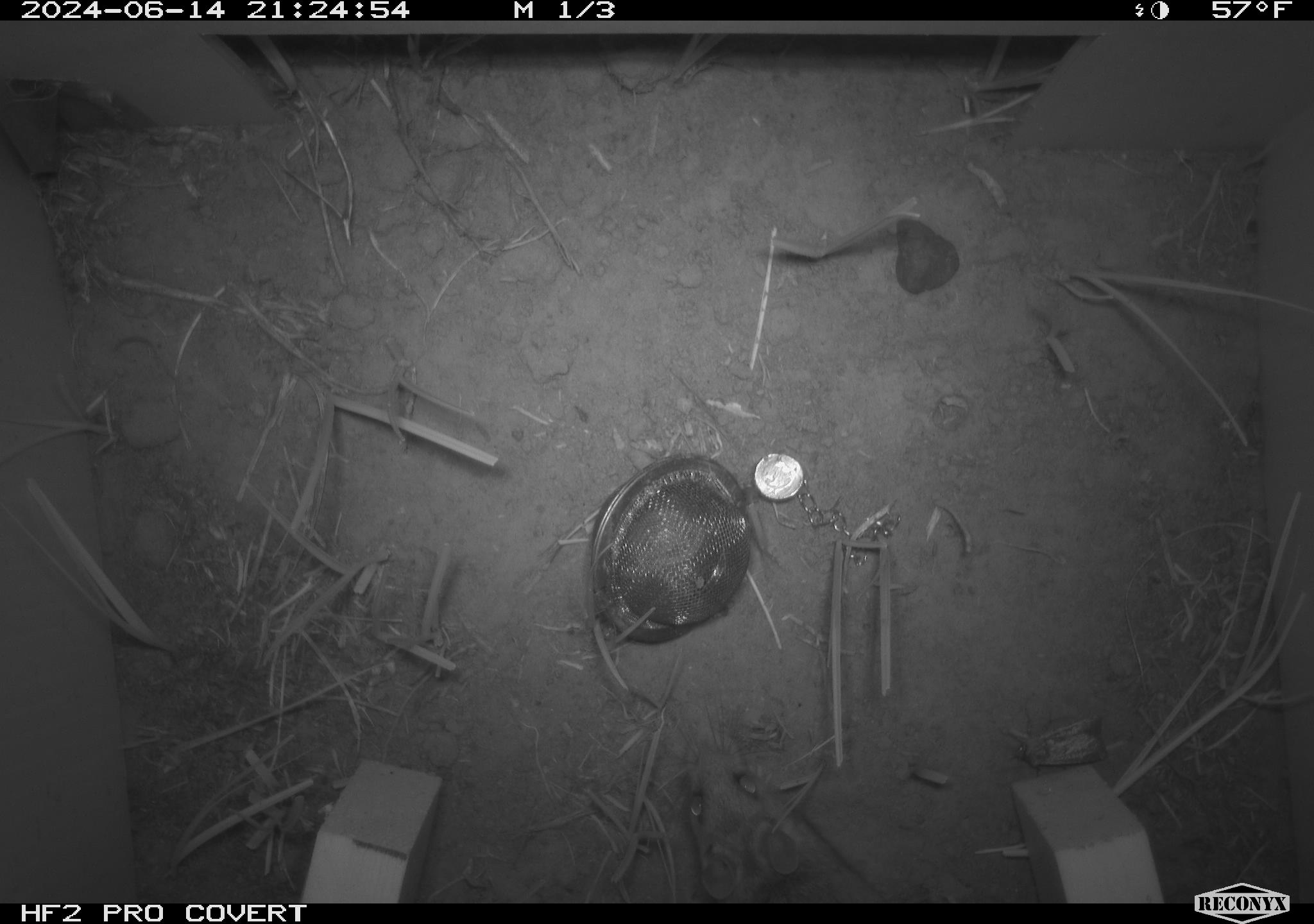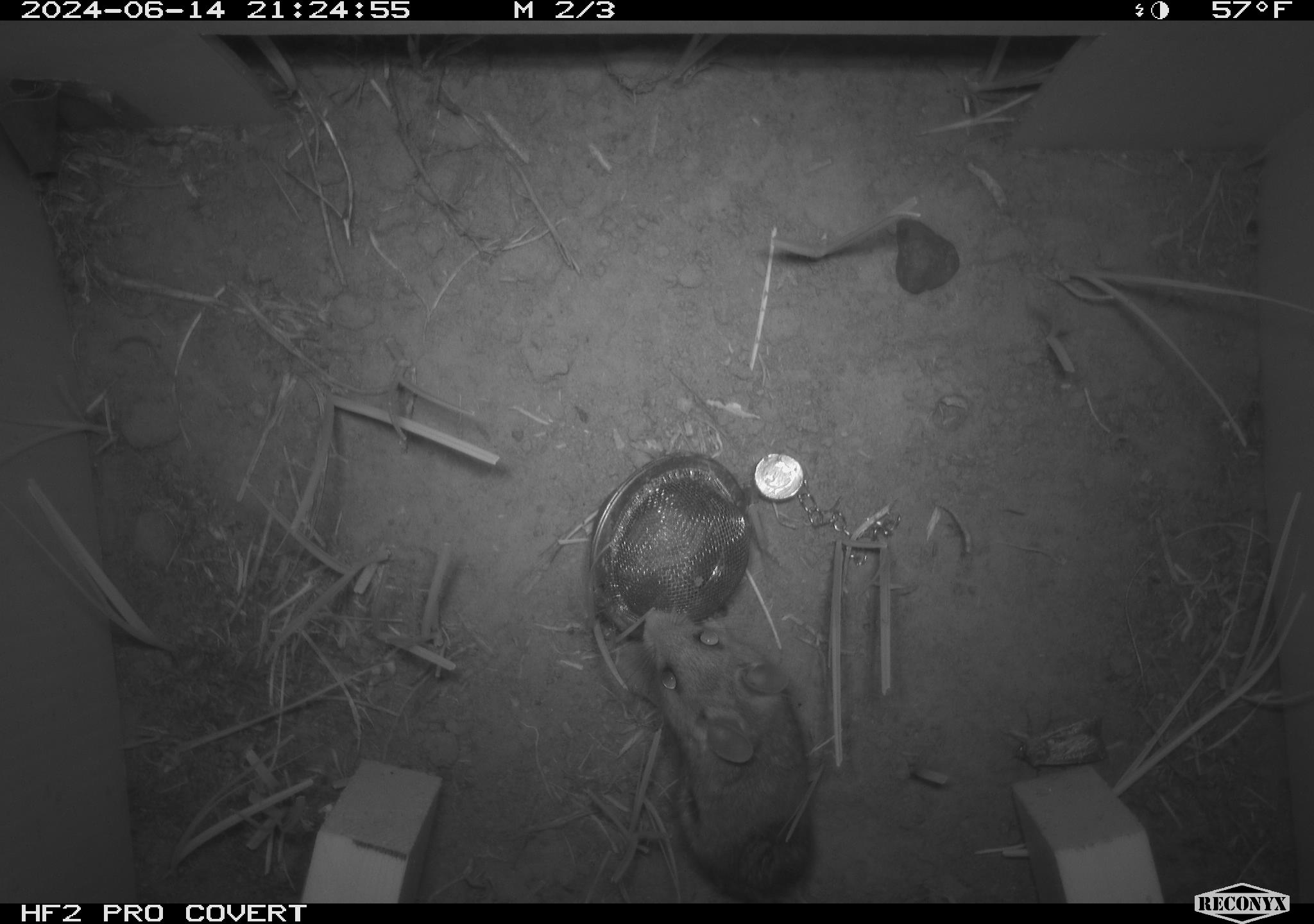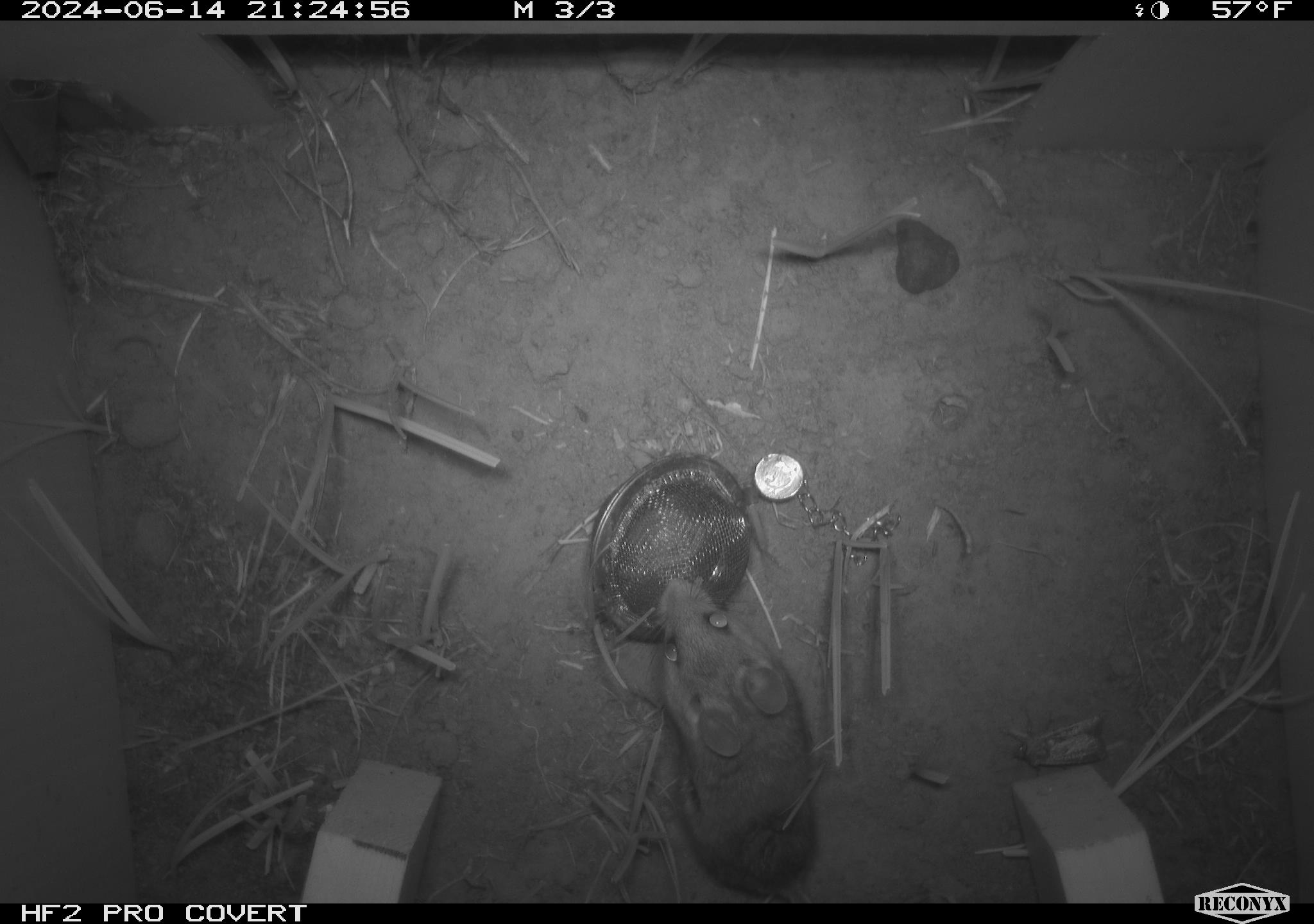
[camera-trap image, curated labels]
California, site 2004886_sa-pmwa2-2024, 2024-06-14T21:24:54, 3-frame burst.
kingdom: Animalia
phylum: Chordata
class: Mammalia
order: Rodentia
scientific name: Rodentia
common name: mouse species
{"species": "mouse species (Rodentia)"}